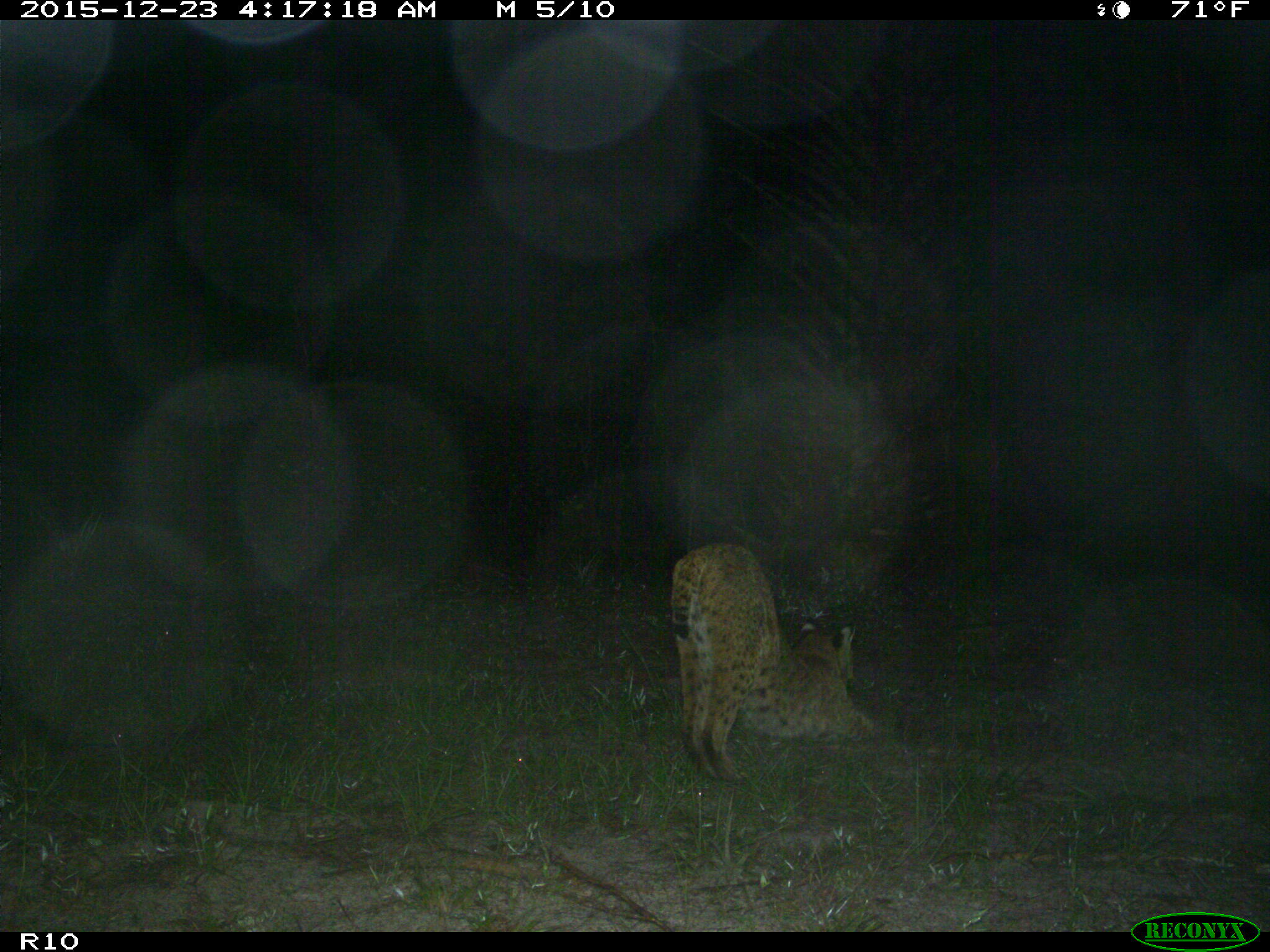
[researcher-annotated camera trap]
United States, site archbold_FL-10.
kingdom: Animalia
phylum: Chordata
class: Mammalia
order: Carnivora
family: Felidae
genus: Lynx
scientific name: Lynx rufus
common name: bobcat